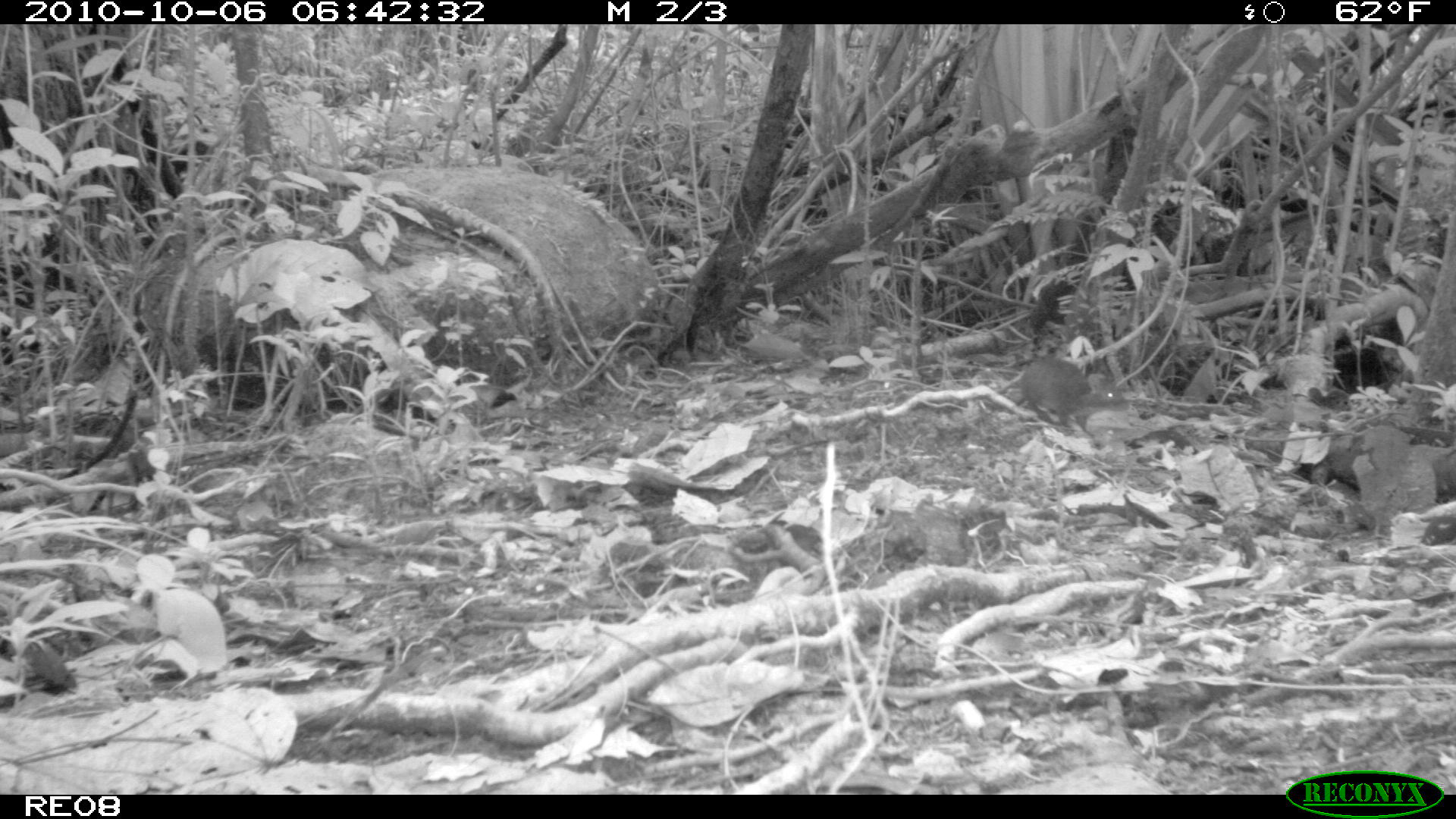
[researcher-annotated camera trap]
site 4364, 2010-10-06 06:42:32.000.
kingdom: Animalia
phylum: Chordata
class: Mammalia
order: Rodentia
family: Muridae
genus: Rattus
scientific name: Rattus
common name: rodent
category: unknown rat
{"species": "unknown rat (rodent) (Rattus)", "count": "1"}